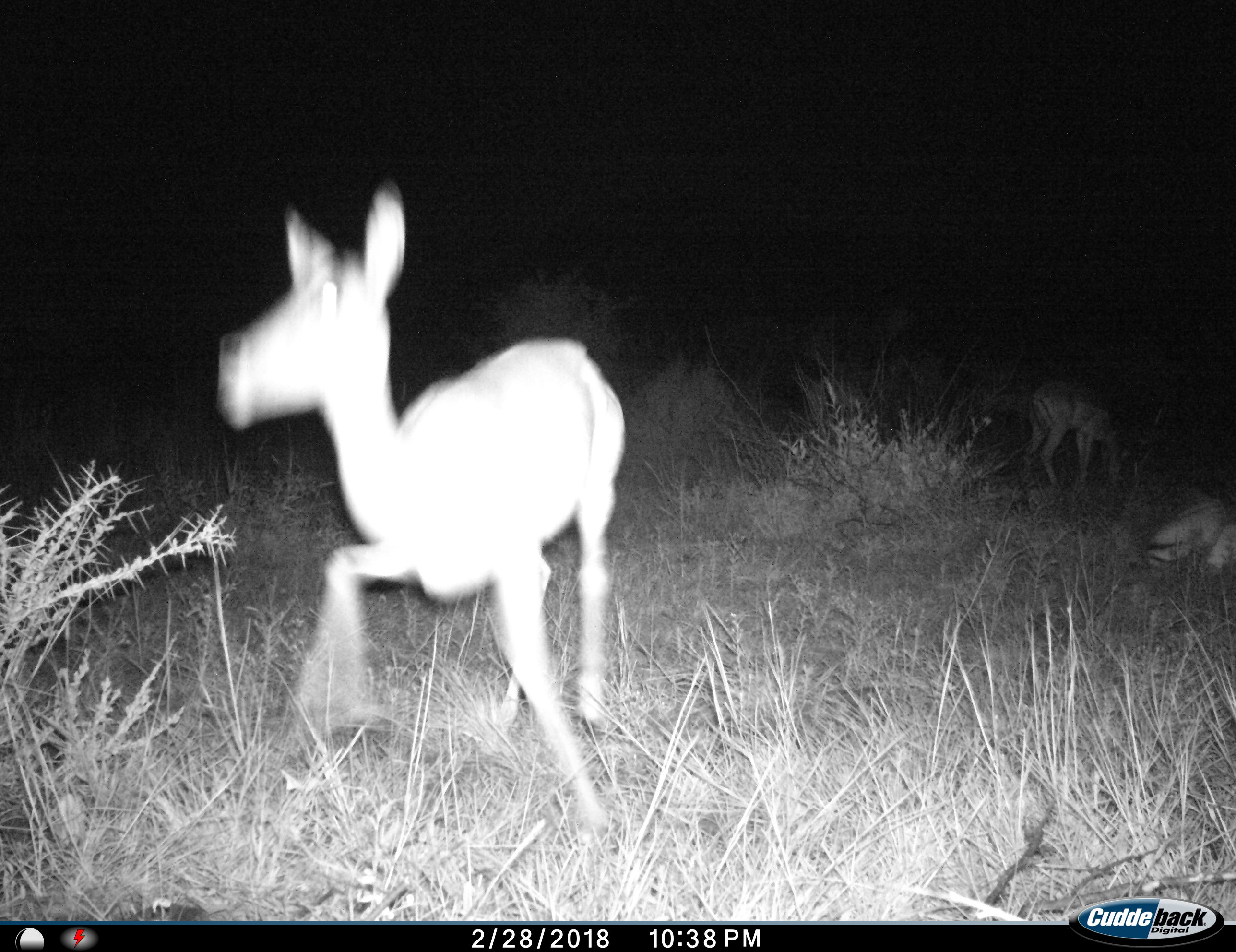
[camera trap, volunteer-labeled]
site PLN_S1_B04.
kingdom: Animalia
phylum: Chordata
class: Mammalia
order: Artiodactyla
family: Bovidae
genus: Aepyceros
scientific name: Aepyceros melampus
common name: impala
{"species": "impala (Aepyceros melampus)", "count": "3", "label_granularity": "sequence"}